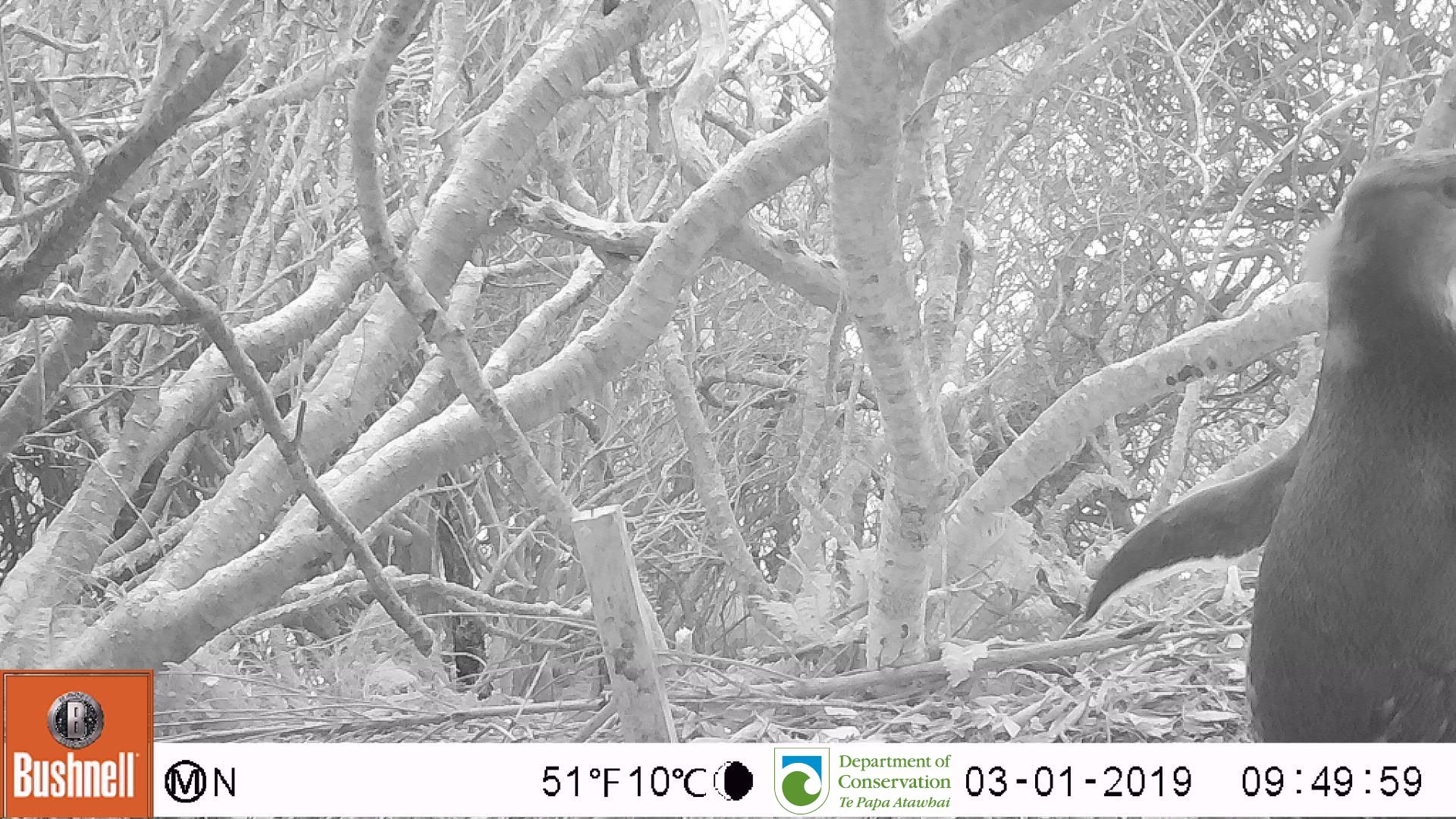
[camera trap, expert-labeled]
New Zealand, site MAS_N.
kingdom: Animalia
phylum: Chordata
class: Aves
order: Sphenisciformes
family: Spheniscidae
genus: Megadyptes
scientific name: Megadyptes antipodes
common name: yellow-eyed penguin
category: yellow eyed penguin